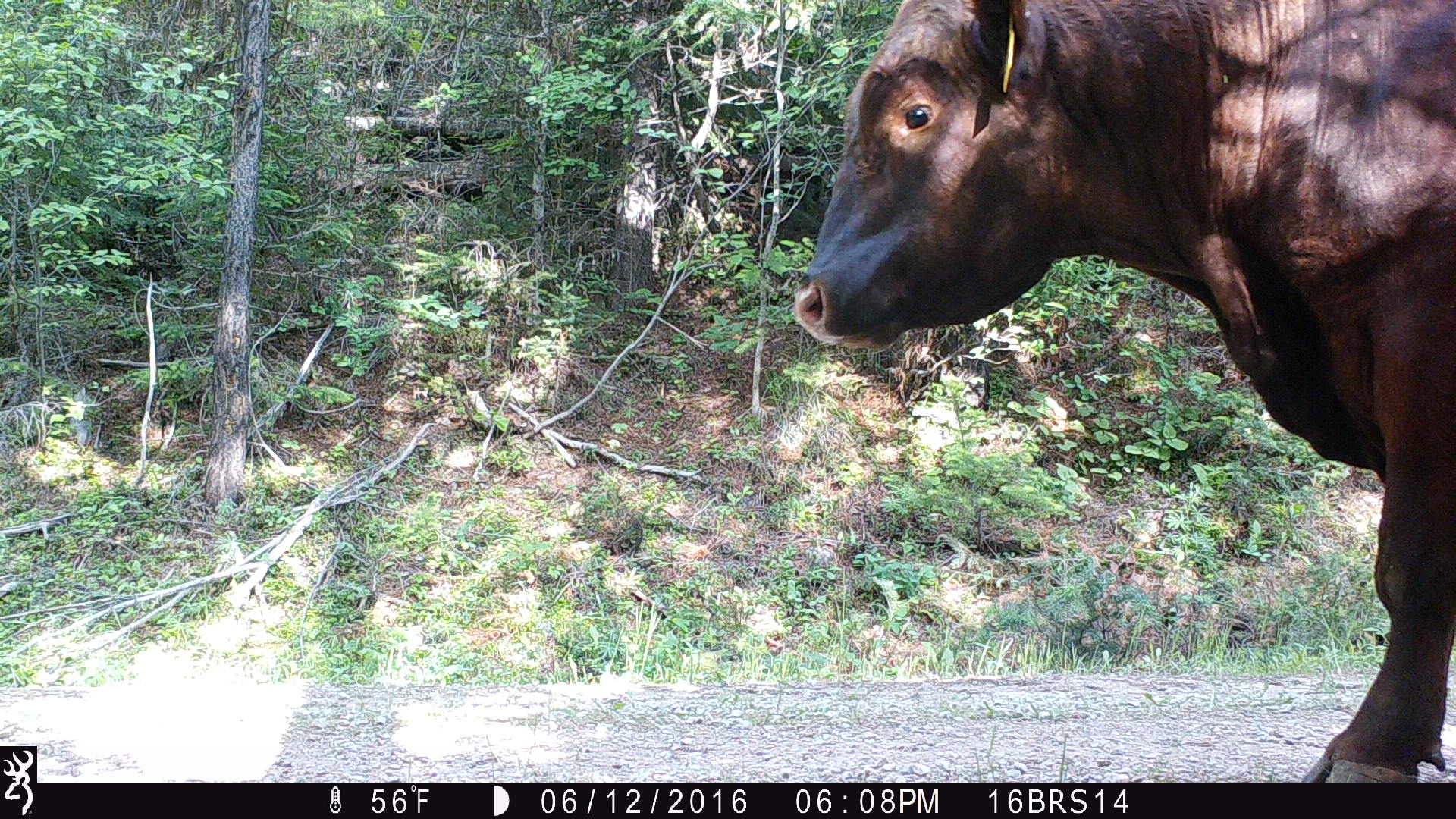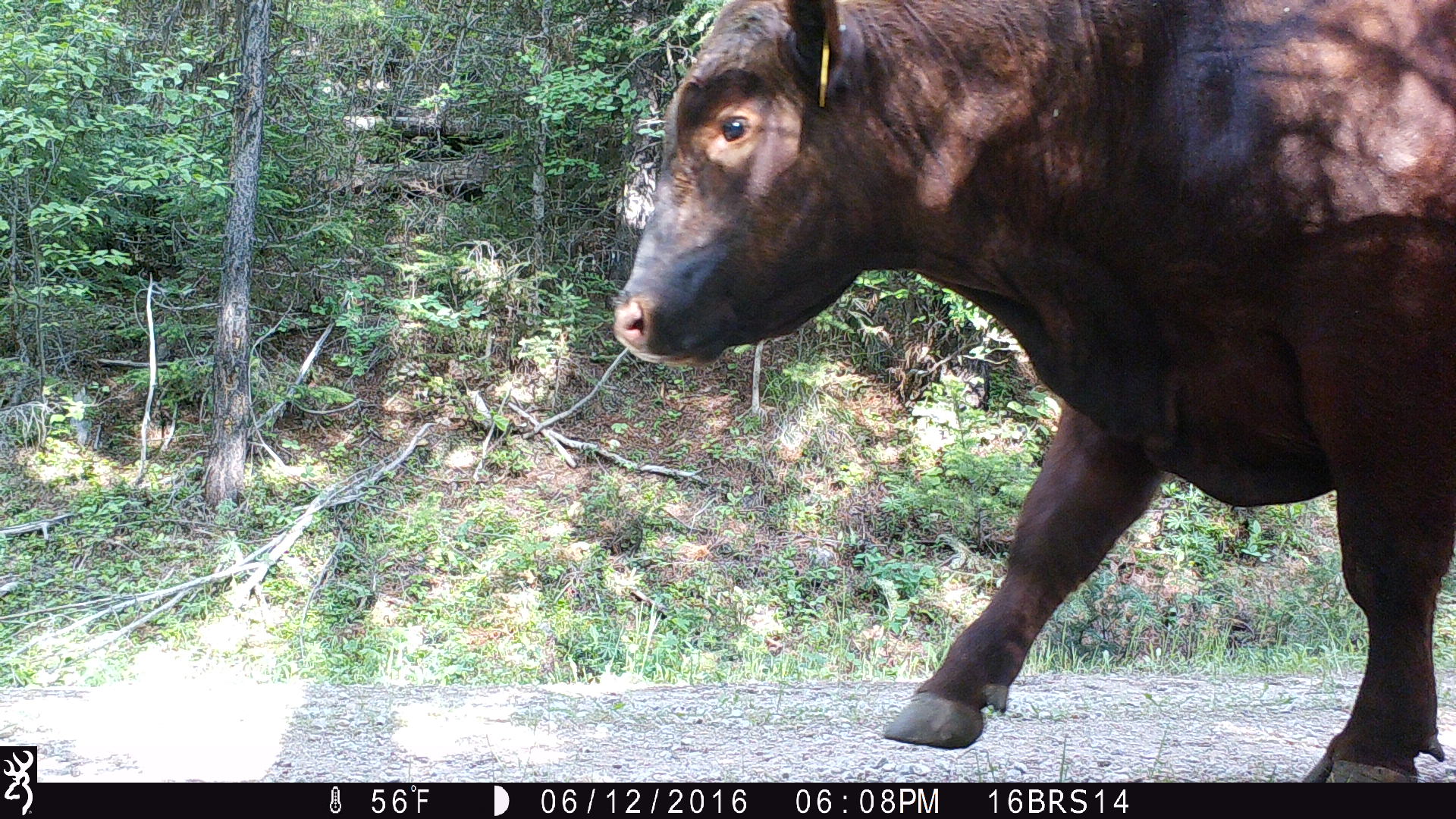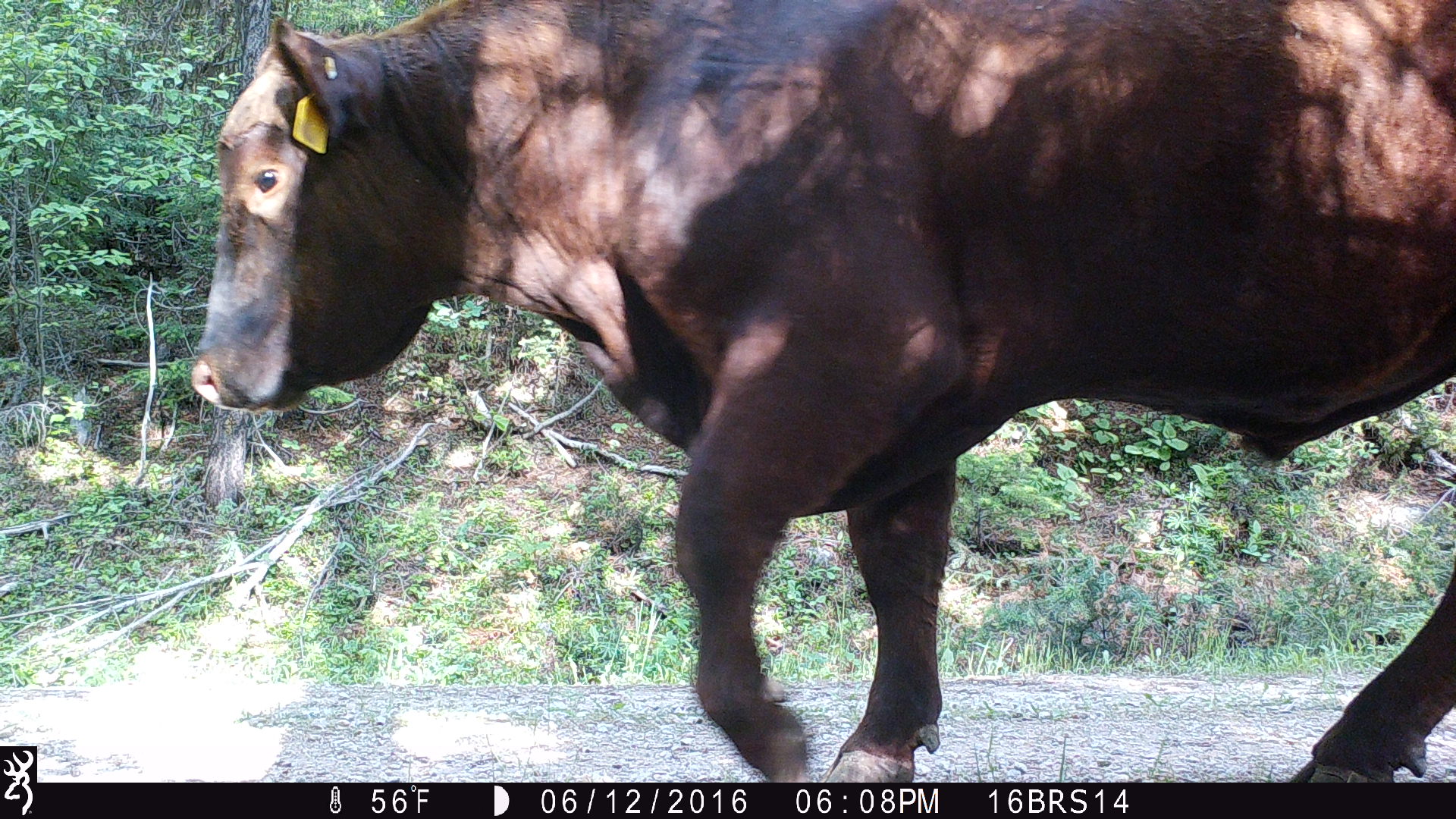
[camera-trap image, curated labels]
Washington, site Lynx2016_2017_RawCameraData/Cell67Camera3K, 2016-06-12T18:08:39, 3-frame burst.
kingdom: Animalia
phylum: Chordata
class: Mammalia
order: Artiodactyla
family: Bovidae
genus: Bos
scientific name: Bos taurus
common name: domestic cattle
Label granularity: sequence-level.